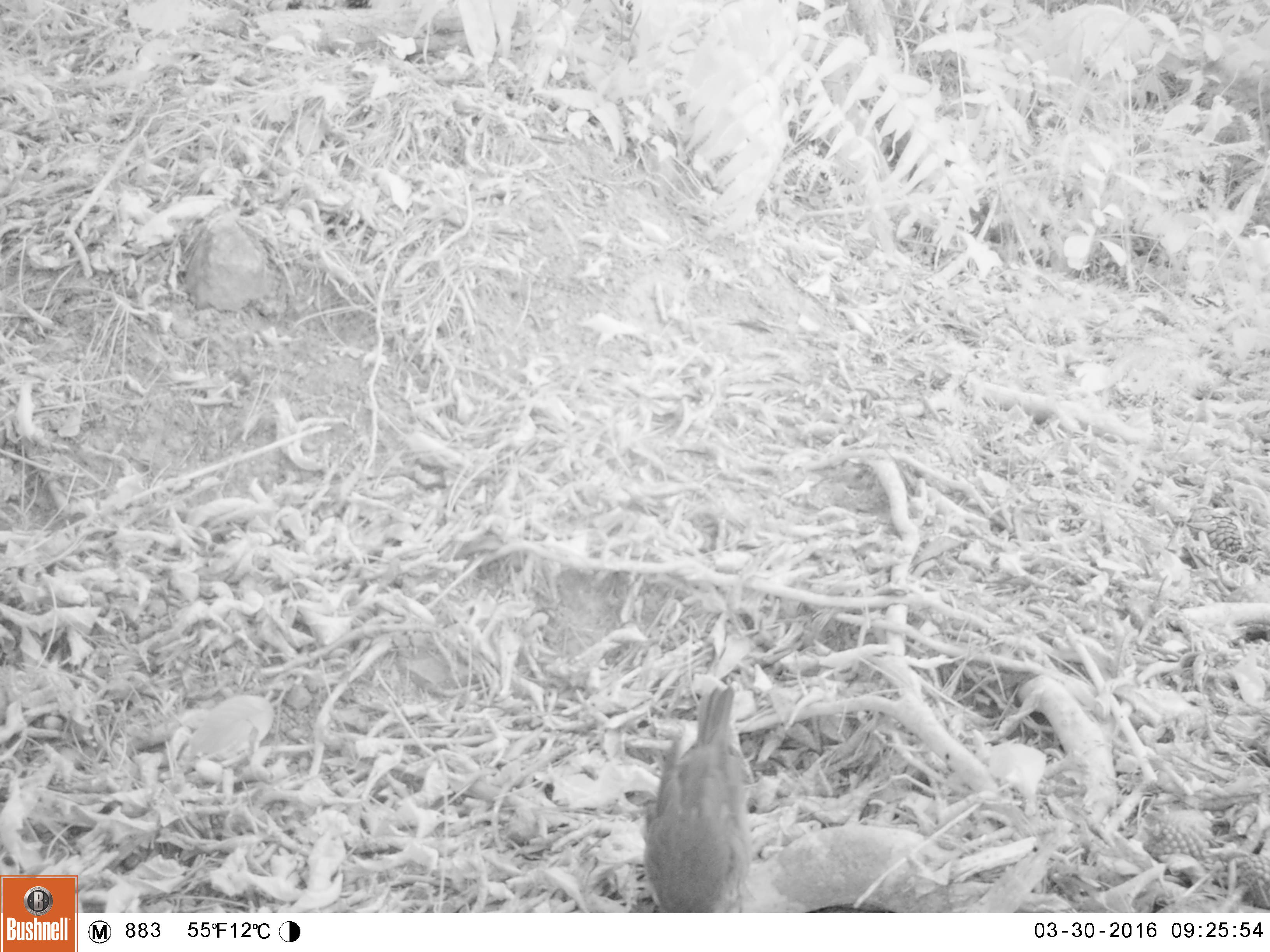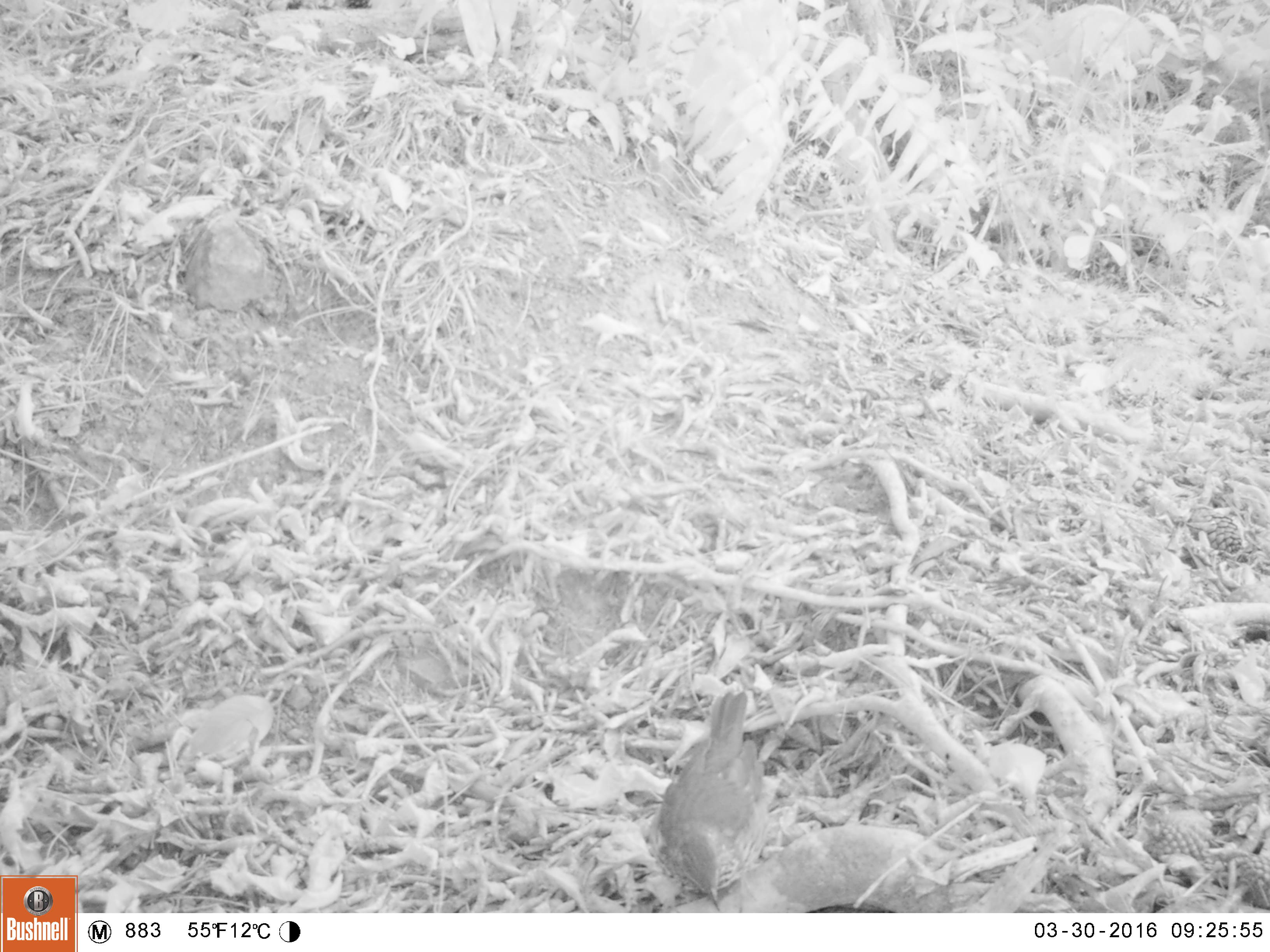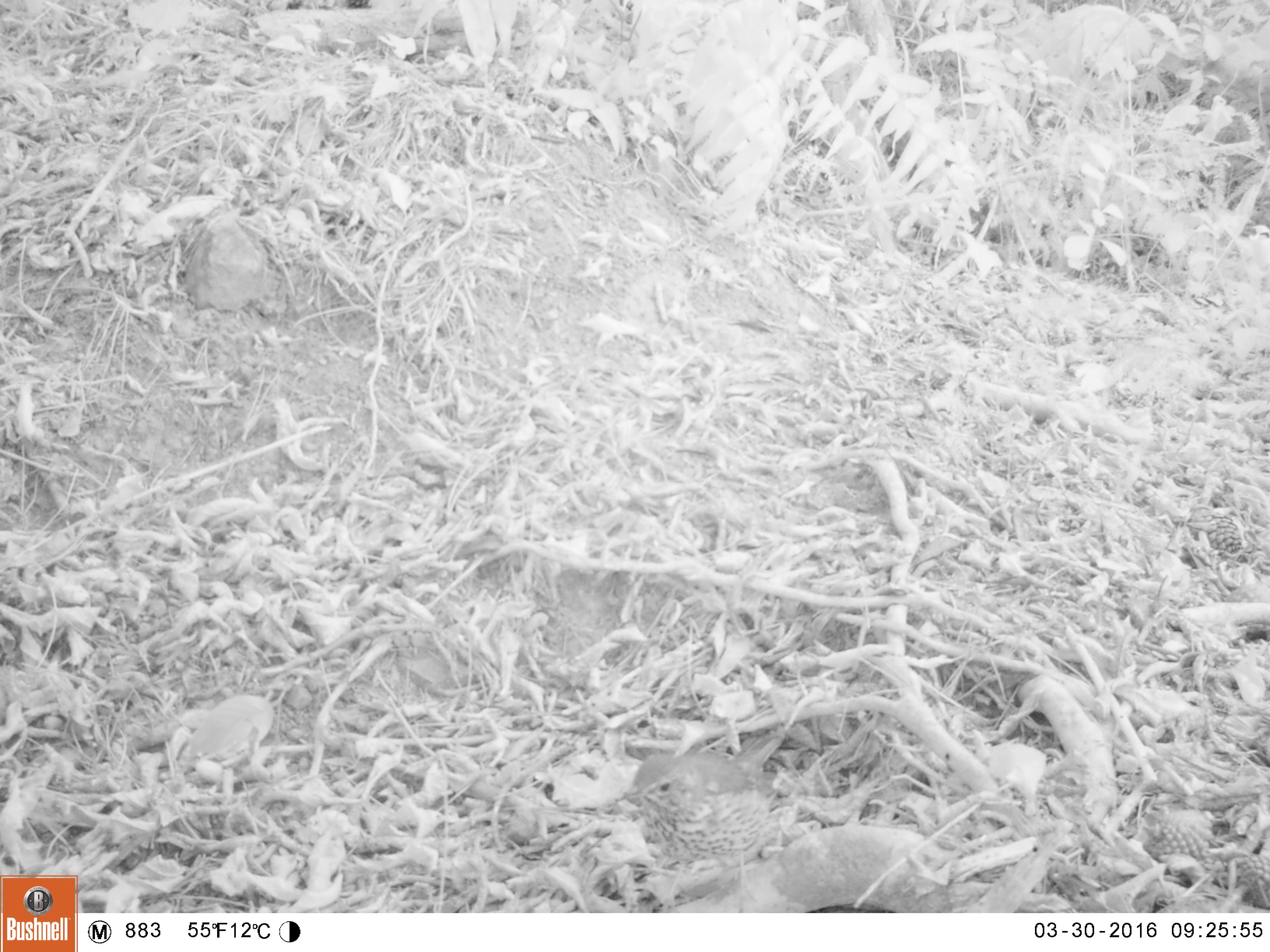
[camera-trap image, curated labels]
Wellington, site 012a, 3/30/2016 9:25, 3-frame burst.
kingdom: Animalia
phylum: Chordata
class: Aves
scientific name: Aves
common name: bird